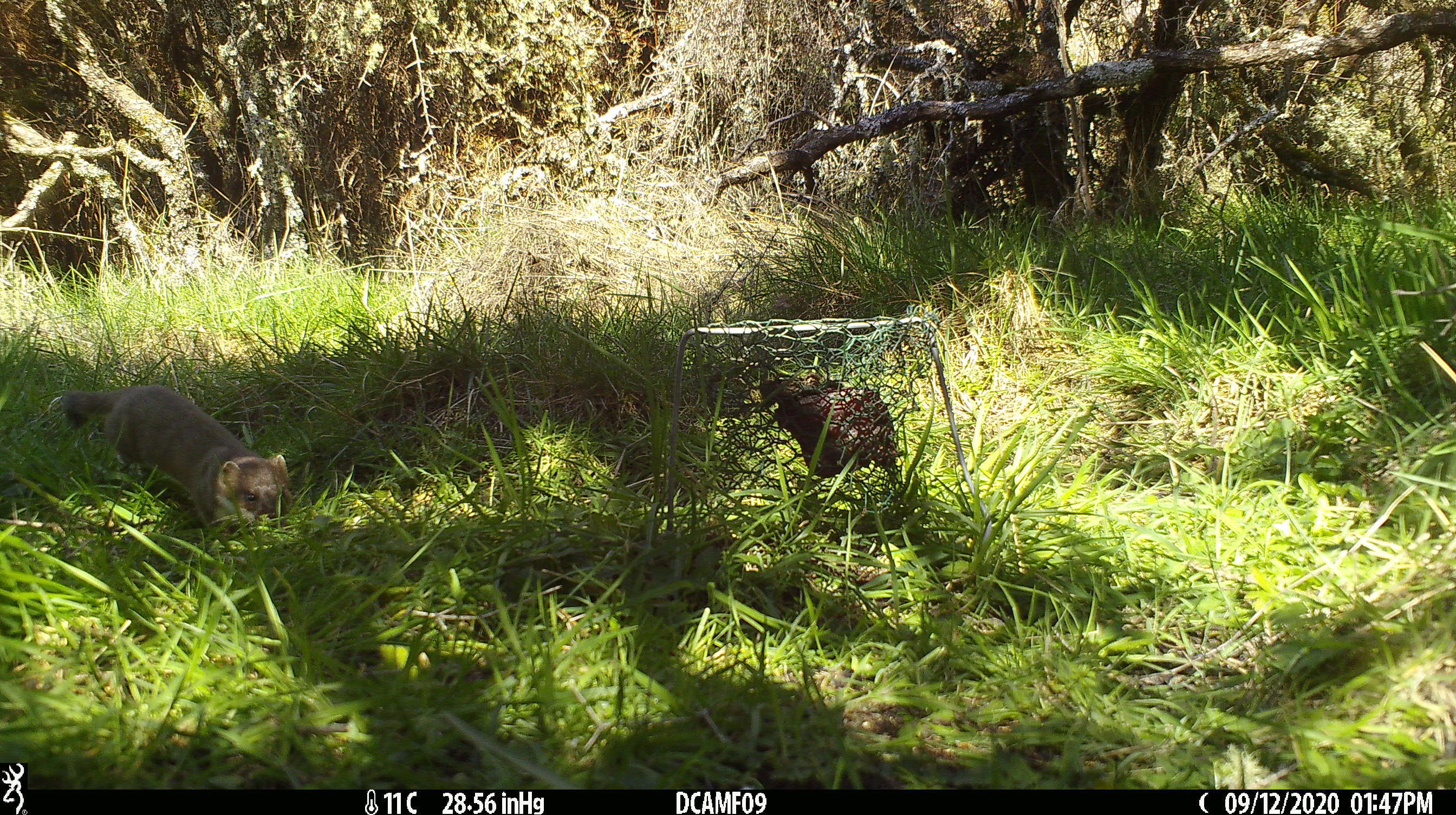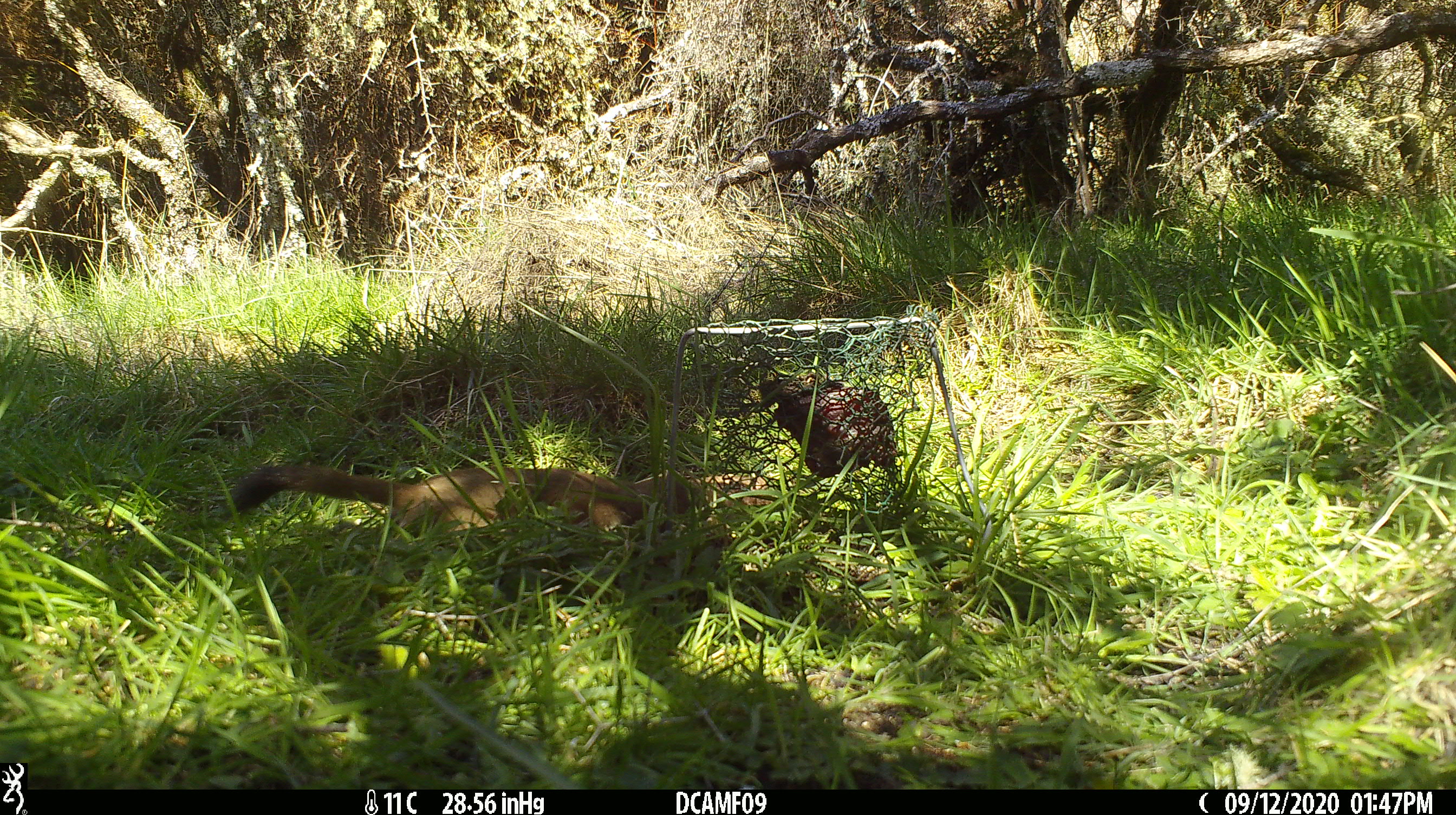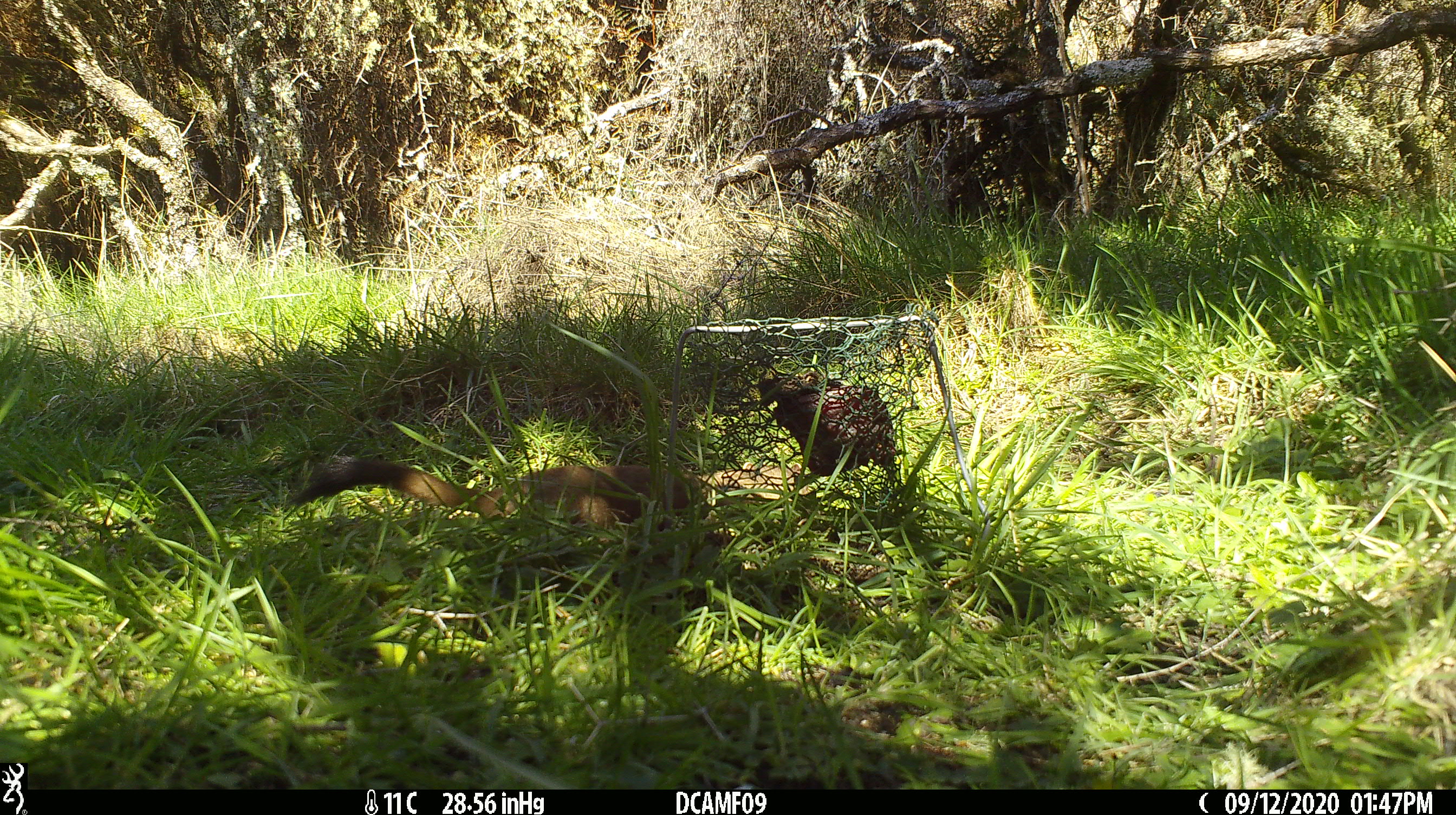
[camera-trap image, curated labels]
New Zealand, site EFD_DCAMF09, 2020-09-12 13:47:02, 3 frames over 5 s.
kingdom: Animalia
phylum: Chordata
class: Mammalia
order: Carnivora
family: Mustelidae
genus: Mustela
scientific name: Mustela erminea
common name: stoat